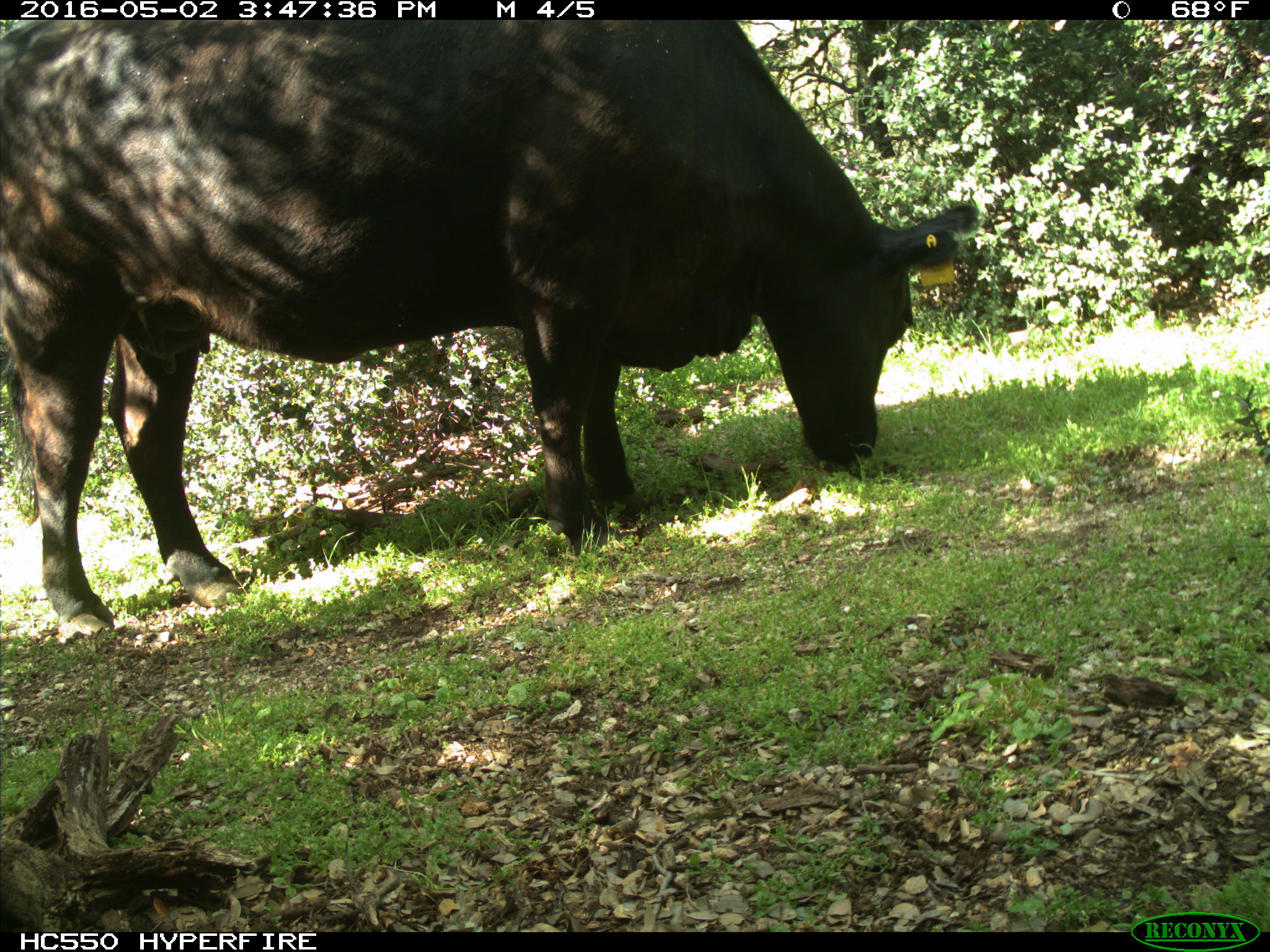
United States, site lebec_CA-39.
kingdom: Animalia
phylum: Chordata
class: Mammalia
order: Artiodactyla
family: Bovidae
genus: Bos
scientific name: Bos taurus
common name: domestic cow